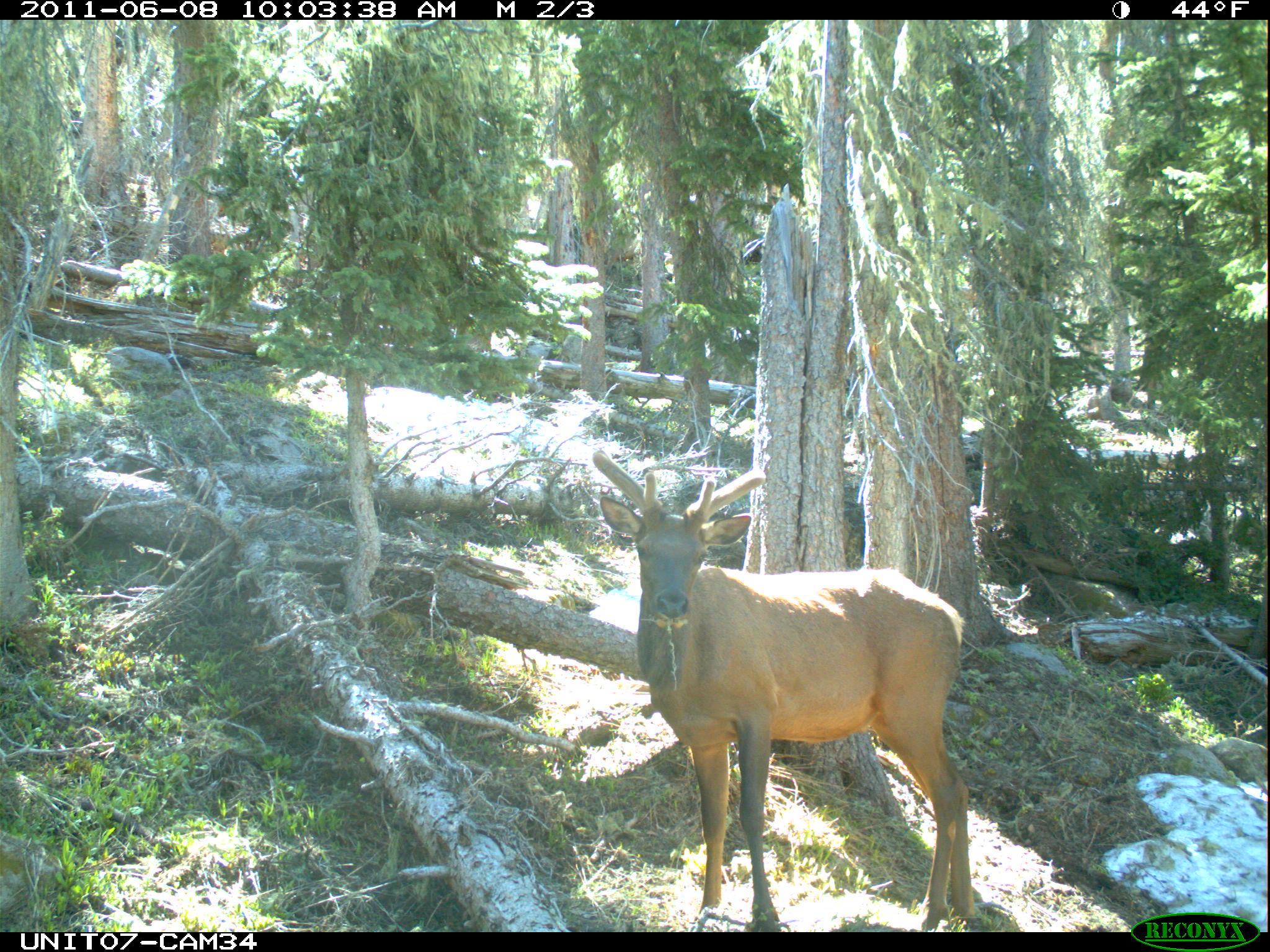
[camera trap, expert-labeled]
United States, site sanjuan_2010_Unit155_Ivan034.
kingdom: Animalia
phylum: Chordata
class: Mammalia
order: Artiodactyla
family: Cervidae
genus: Cervus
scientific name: Cervus elaphus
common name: red deer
Cervus elaphus (red deer).